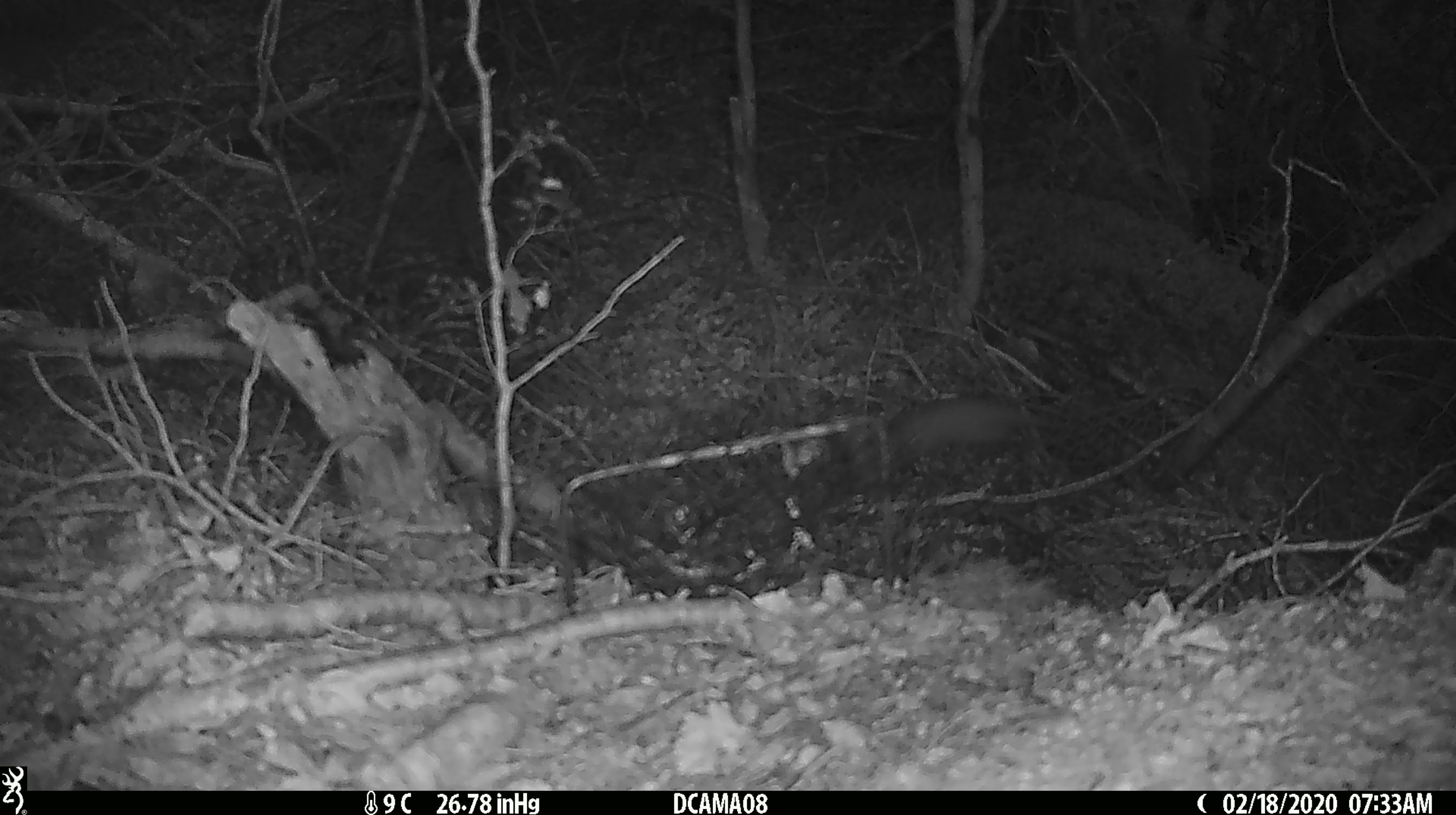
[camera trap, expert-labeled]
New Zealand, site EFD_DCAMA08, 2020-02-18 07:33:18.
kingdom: Animalia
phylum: Chordata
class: Mammalia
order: Rodentia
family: Muridae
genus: Rattus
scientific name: Rattus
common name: rat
Rat (Rattus).